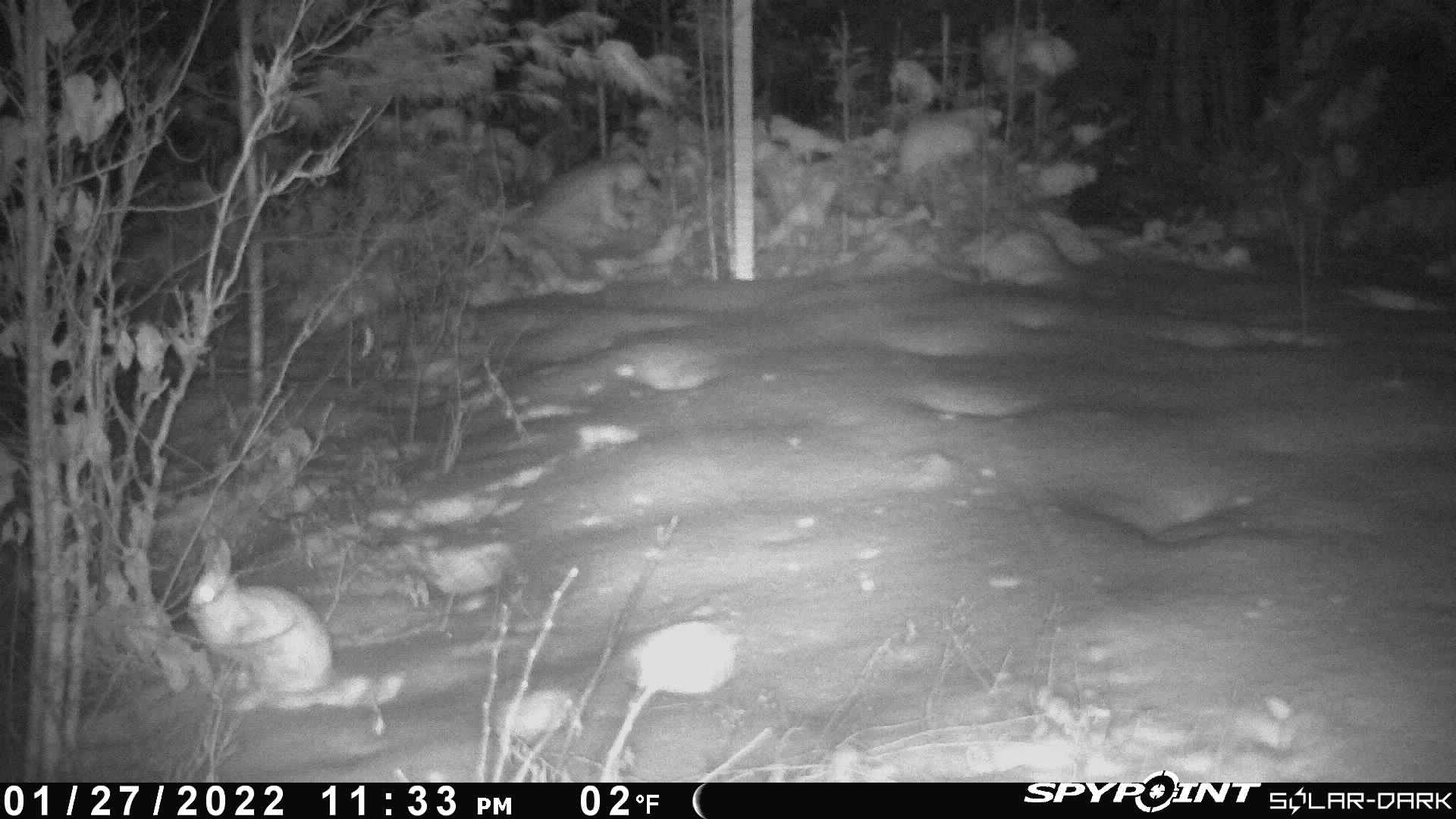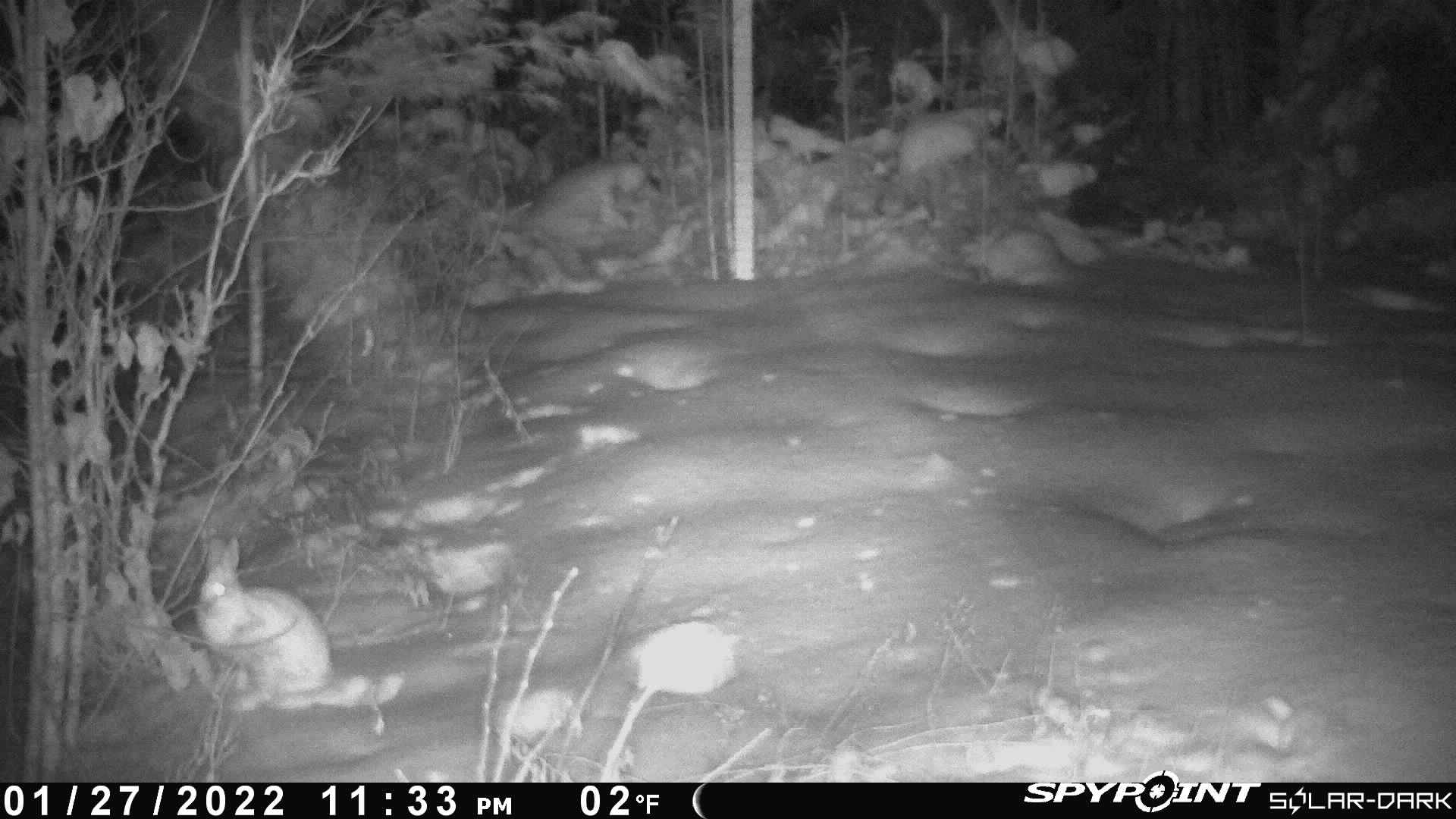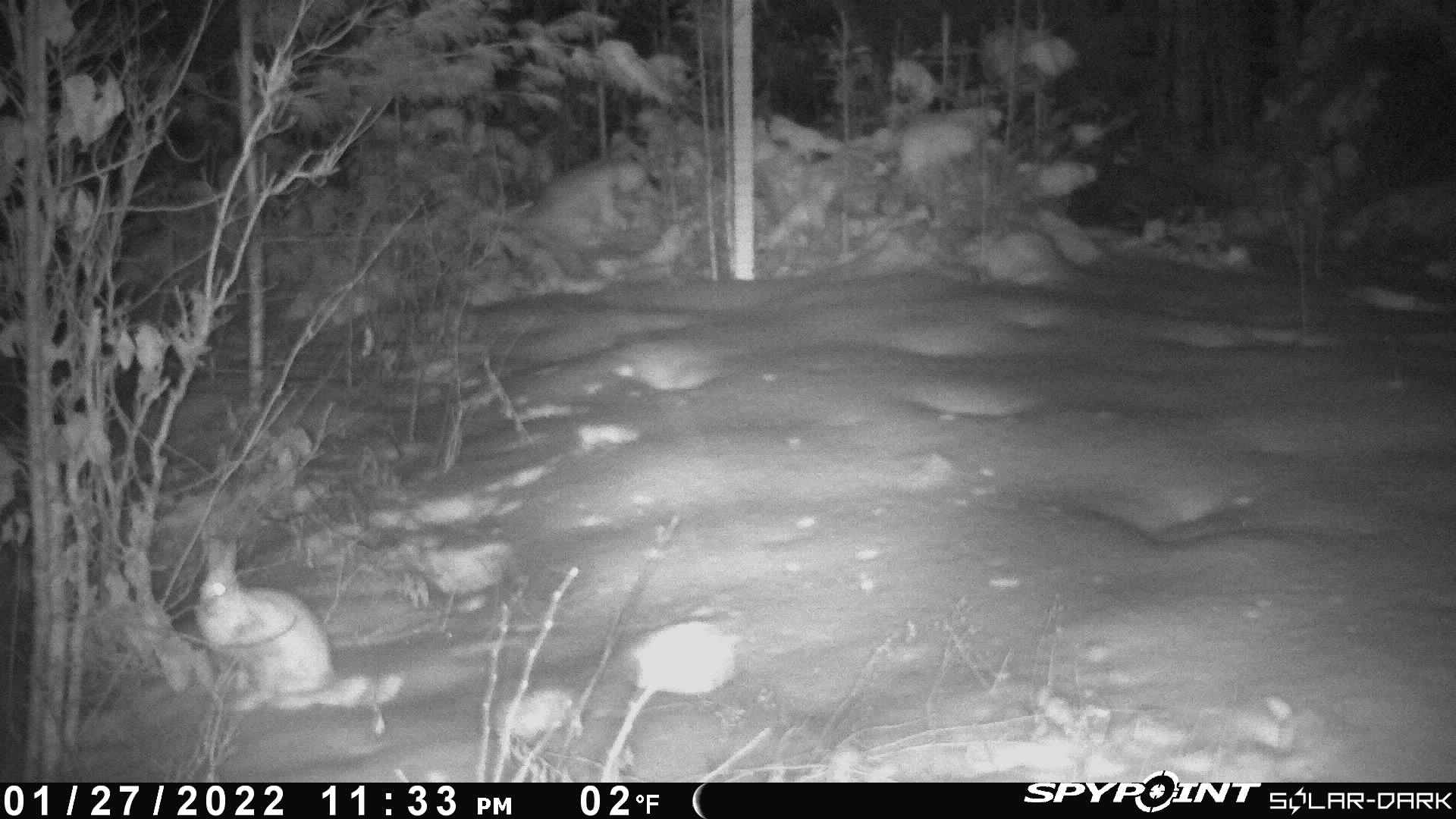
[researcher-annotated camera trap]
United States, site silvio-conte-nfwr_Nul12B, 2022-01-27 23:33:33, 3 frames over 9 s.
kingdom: Animalia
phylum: Chordata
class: Mammalia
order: Lagomorpha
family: Leporidae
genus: Lepus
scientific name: Lepus americanus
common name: snowshoe hare